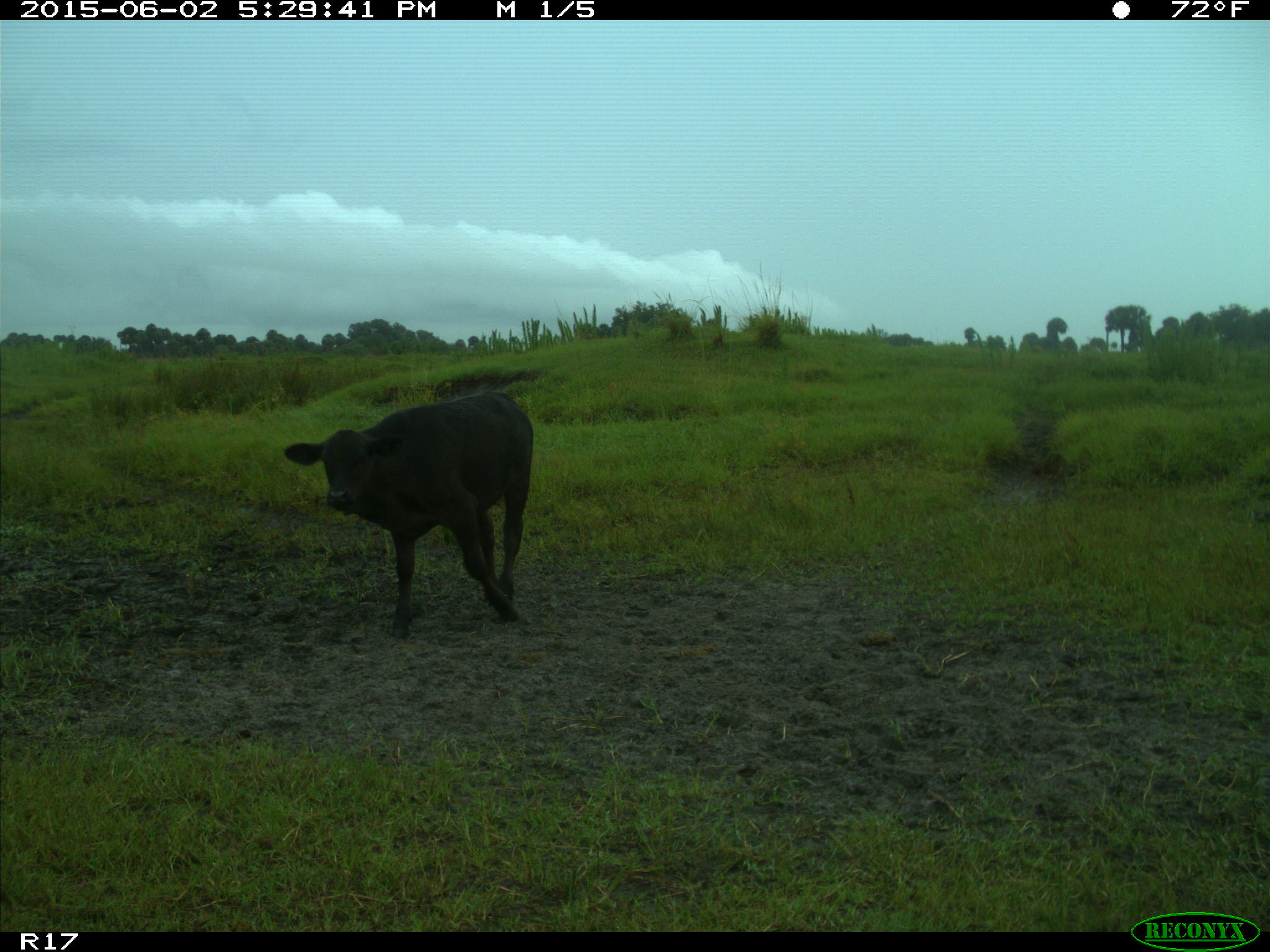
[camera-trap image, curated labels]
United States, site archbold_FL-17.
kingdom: Animalia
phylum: Chordata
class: Mammalia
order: Artiodactyla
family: Bovidae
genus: Bos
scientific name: Bos taurus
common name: domestic cow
Bos taurus (domestic cow).